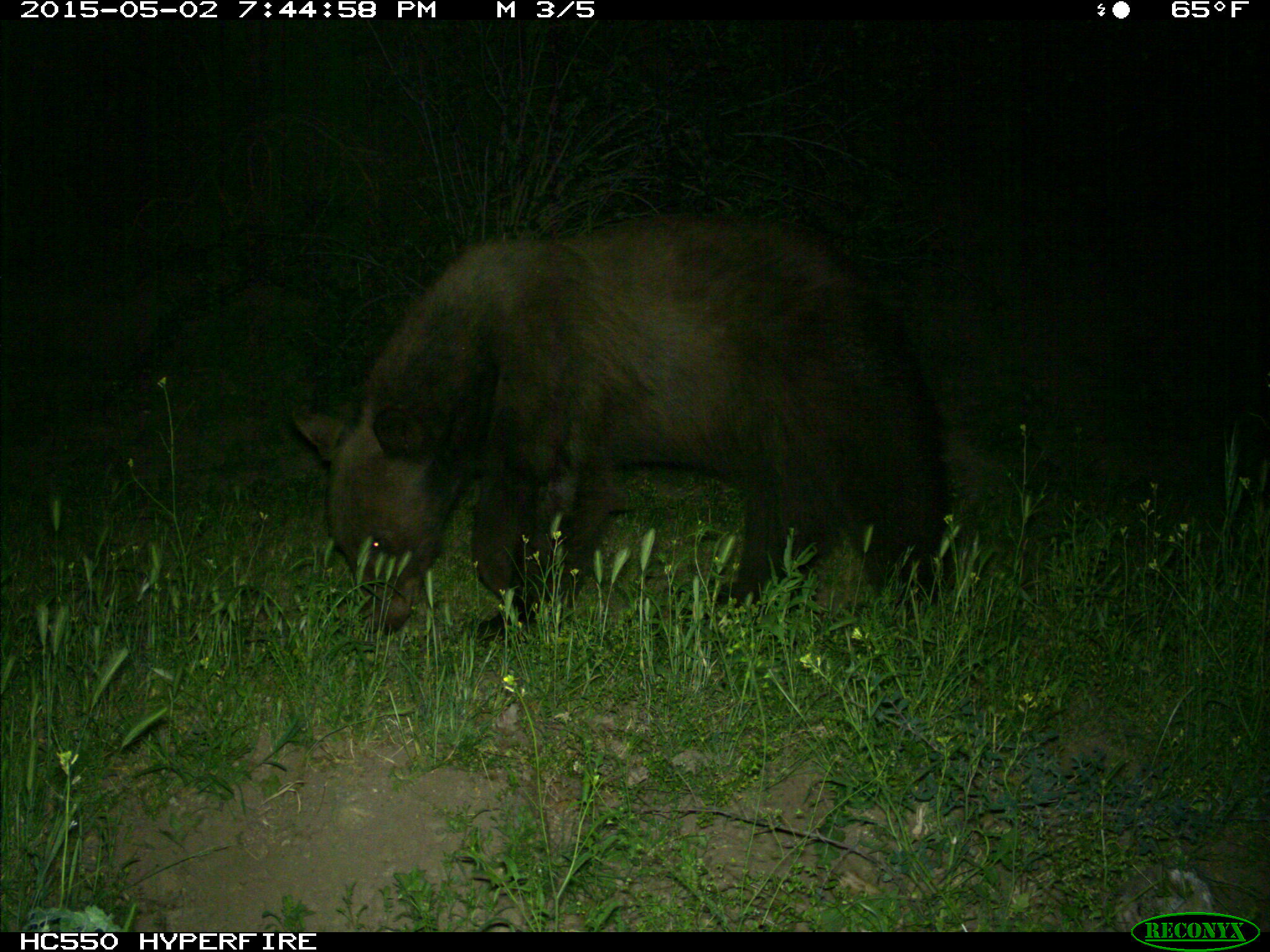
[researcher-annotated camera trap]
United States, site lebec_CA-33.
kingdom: Animalia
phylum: Chordata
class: Mammalia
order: Carnivora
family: Ursidae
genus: Ursus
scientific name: Ursus americanus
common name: american black bear